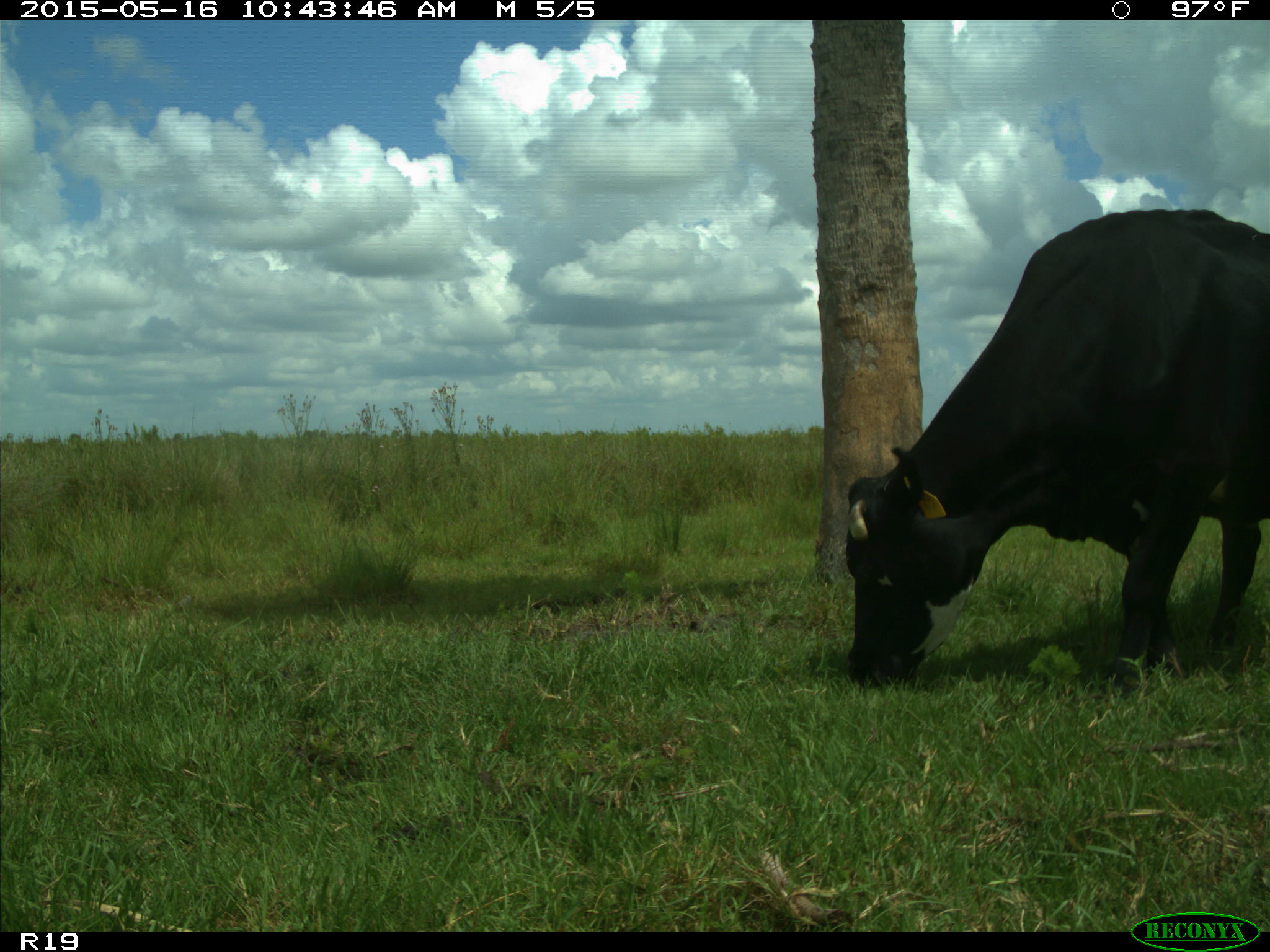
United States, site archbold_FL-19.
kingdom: Animalia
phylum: Chordata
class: Mammalia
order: Artiodactyla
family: Bovidae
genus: Bos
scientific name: Bos taurus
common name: domestic cow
Bos taurus (domestic cow).